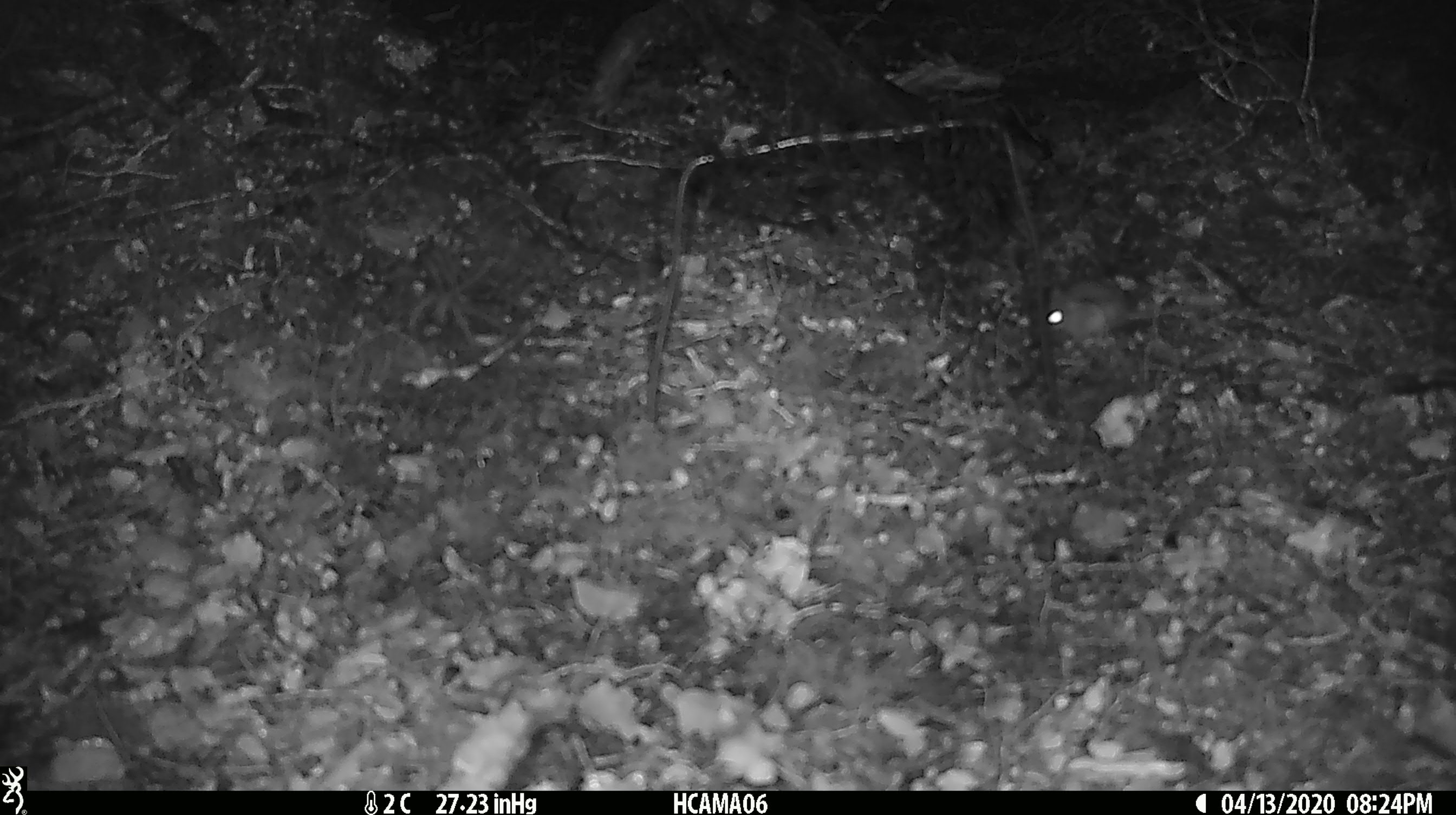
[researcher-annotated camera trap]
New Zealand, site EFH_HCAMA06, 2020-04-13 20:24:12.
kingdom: Animalia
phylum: Chordata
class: Mammalia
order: Rodentia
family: Muridae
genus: Mus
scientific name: Mus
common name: mouse